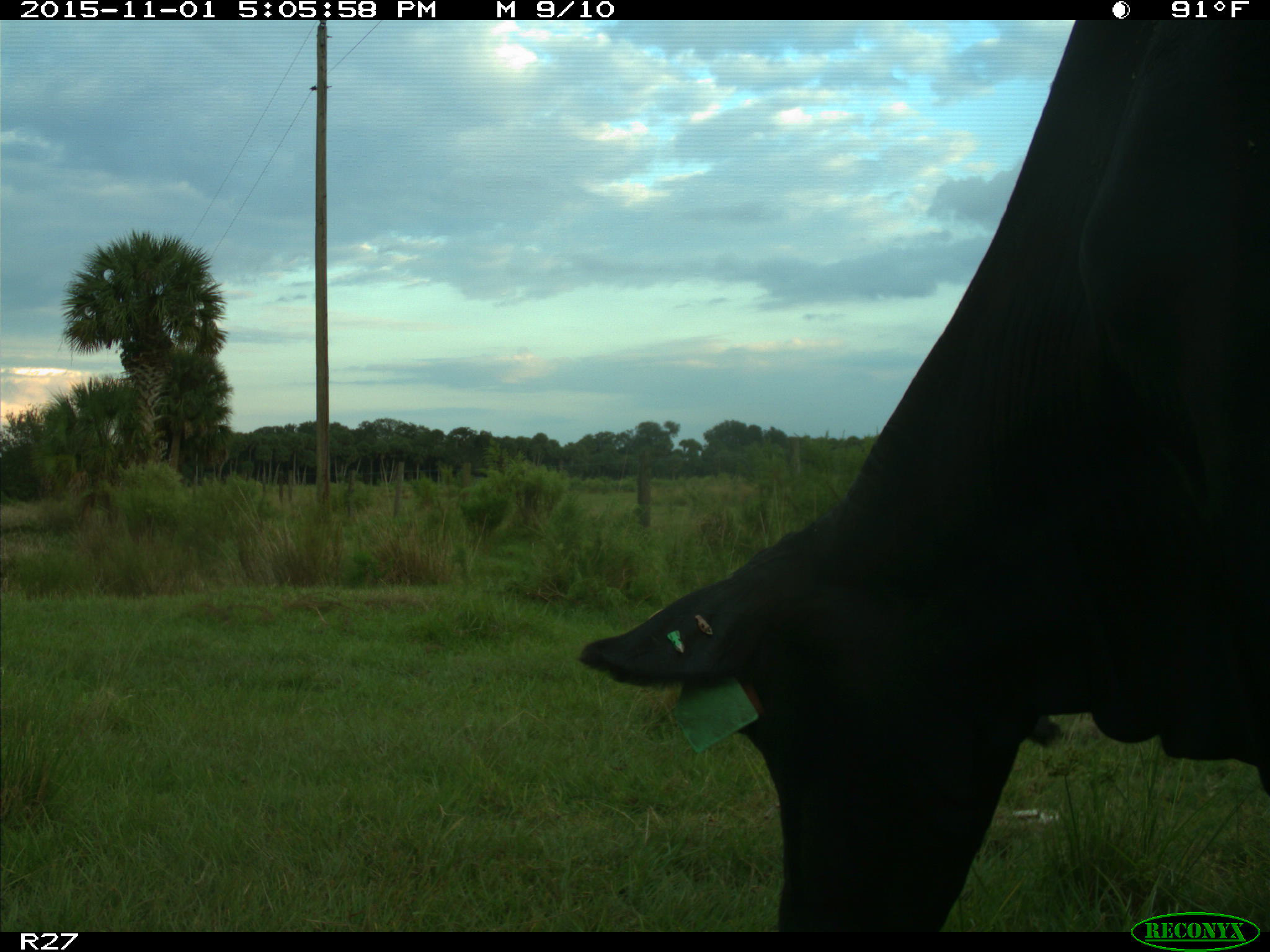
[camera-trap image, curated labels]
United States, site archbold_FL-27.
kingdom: Animalia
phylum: Chordata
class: Mammalia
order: Artiodactyla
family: Bovidae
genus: Bos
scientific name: Bos taurus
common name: domestic cow